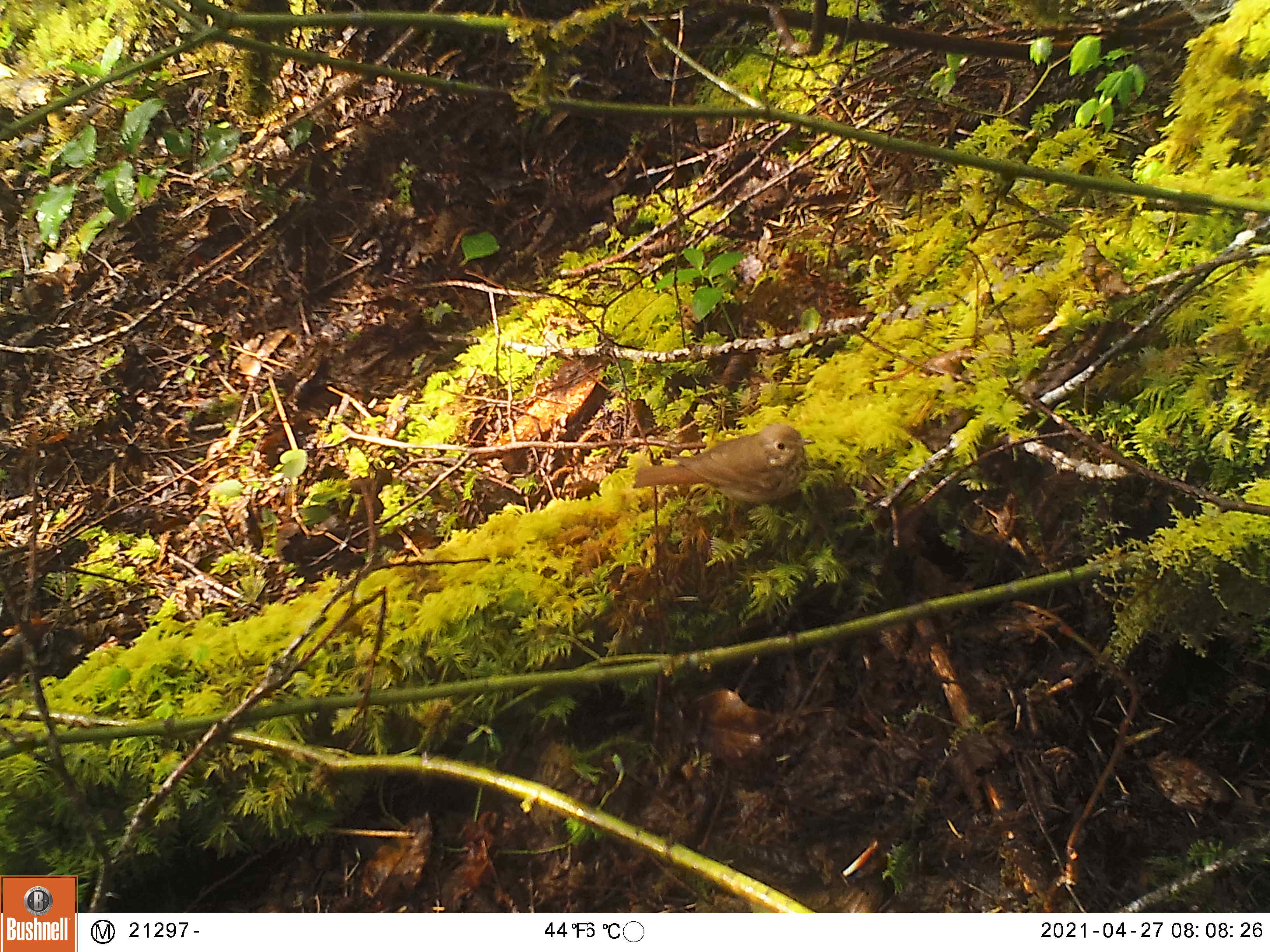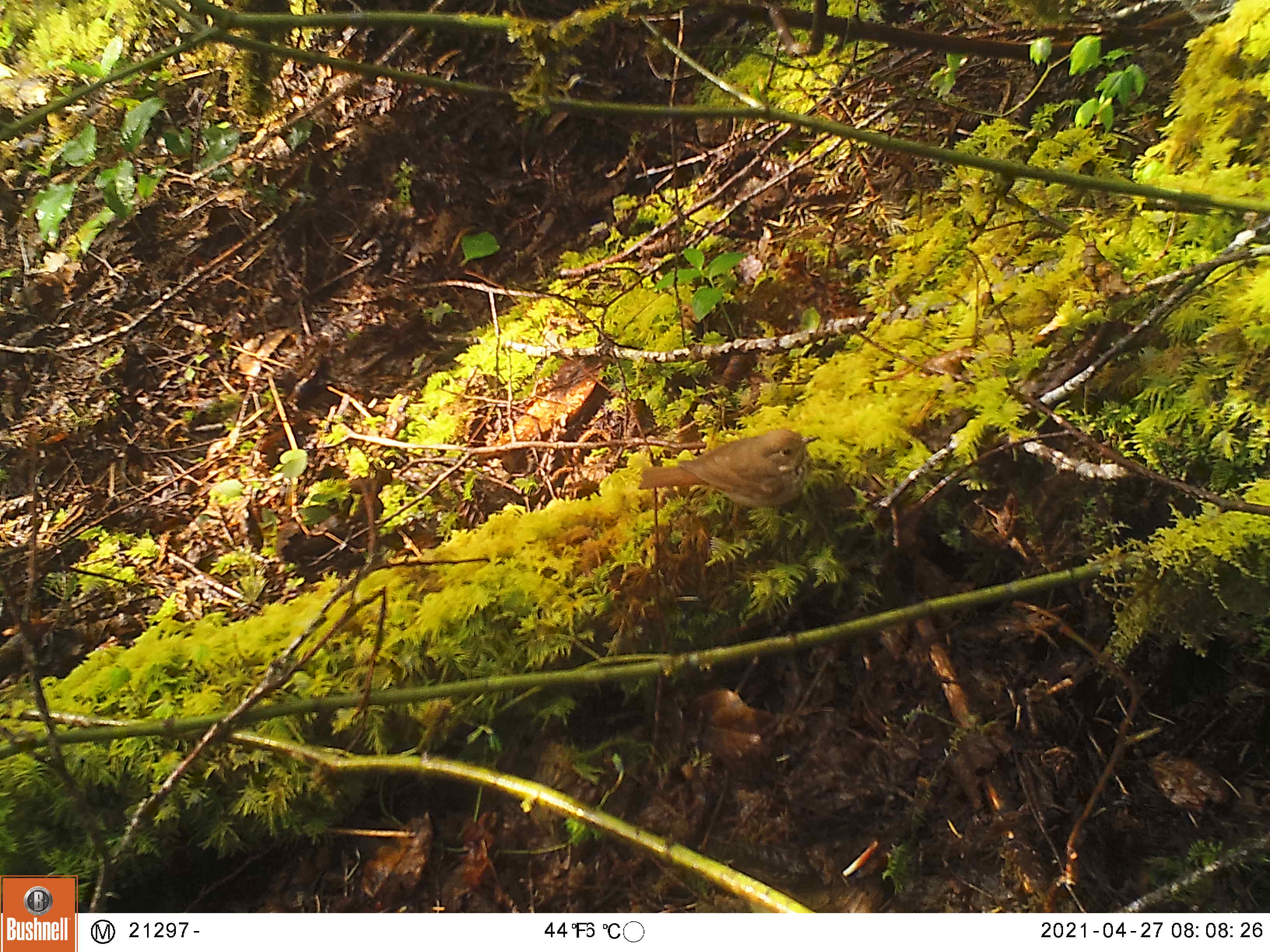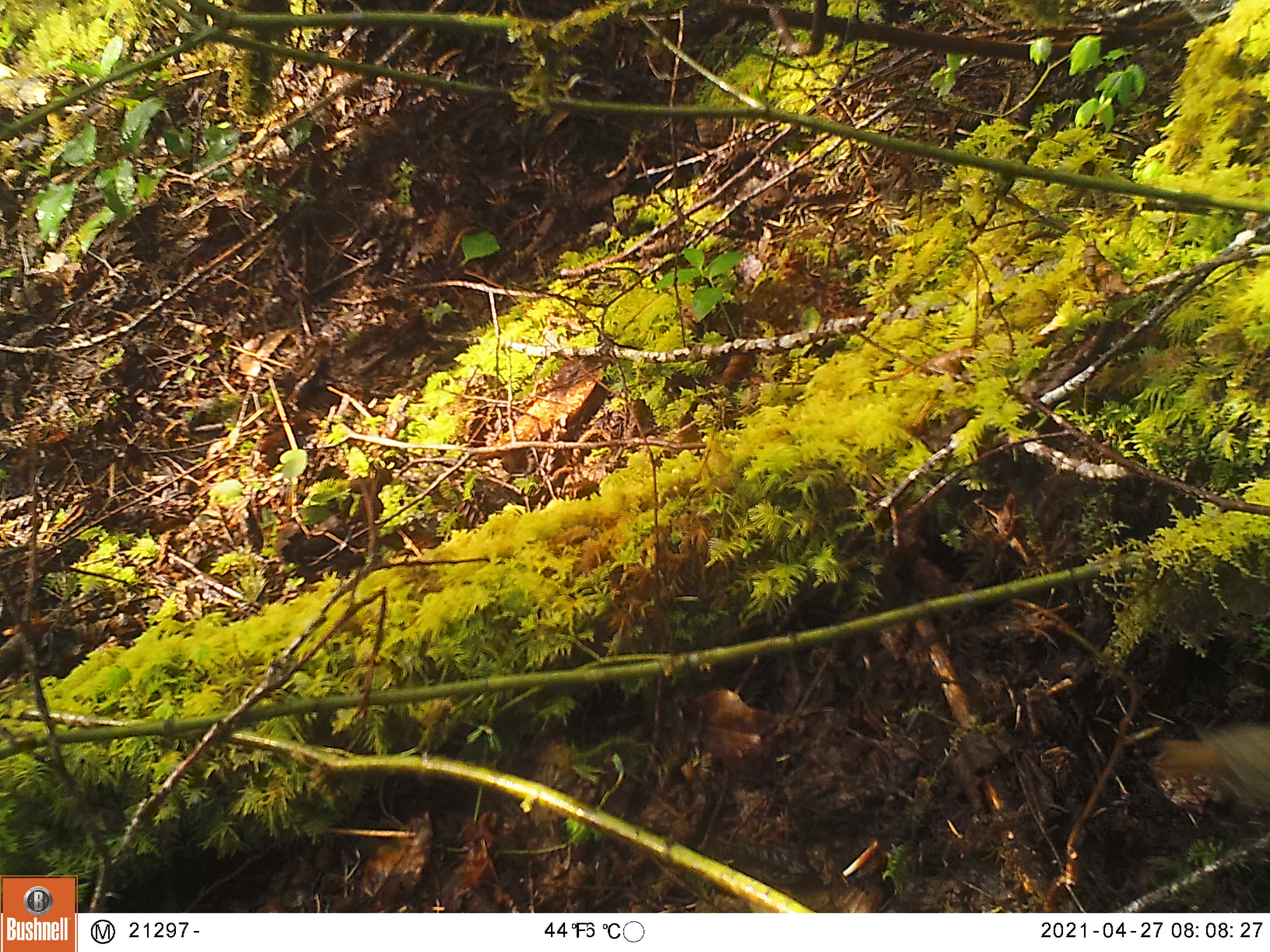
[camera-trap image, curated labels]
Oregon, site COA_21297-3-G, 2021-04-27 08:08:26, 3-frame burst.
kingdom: Animalia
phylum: Chordata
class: Aves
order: Passeriformes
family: Turdidae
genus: Catharus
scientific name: Catharus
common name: brown thrushes and nightingale-thrushes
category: catharus species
Catharus species (brown thrushes and nightingale-thrushes) (Catharus).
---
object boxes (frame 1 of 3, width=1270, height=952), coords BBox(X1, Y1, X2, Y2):
catharus species: BBox(630, 416, 820, 542)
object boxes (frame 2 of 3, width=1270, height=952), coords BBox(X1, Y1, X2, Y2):
catharus species: BBox(634, 422, 826, 540)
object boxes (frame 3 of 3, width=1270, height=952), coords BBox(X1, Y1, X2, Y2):
catharus species: BBox(1147, 719, 1268, 809)